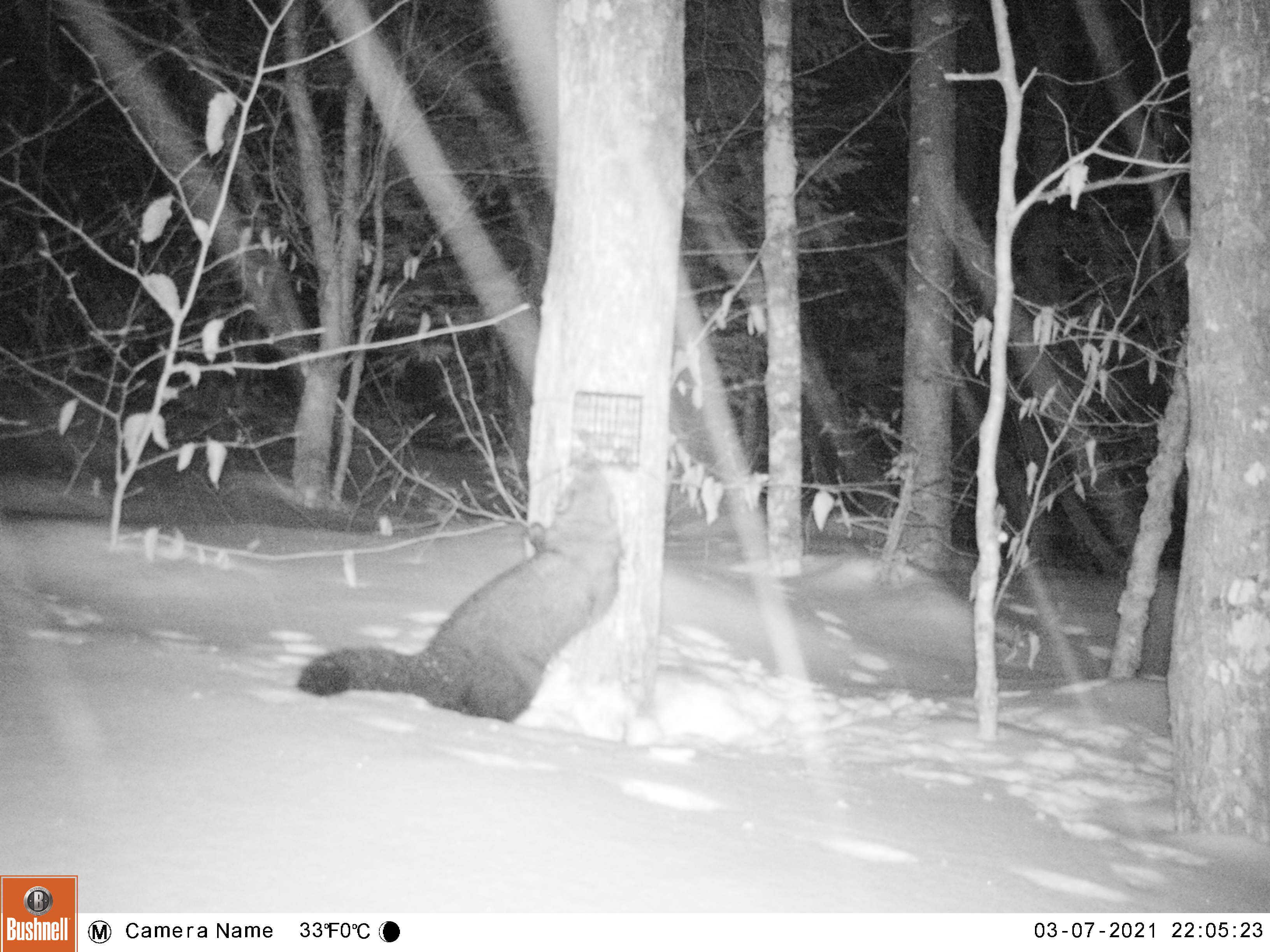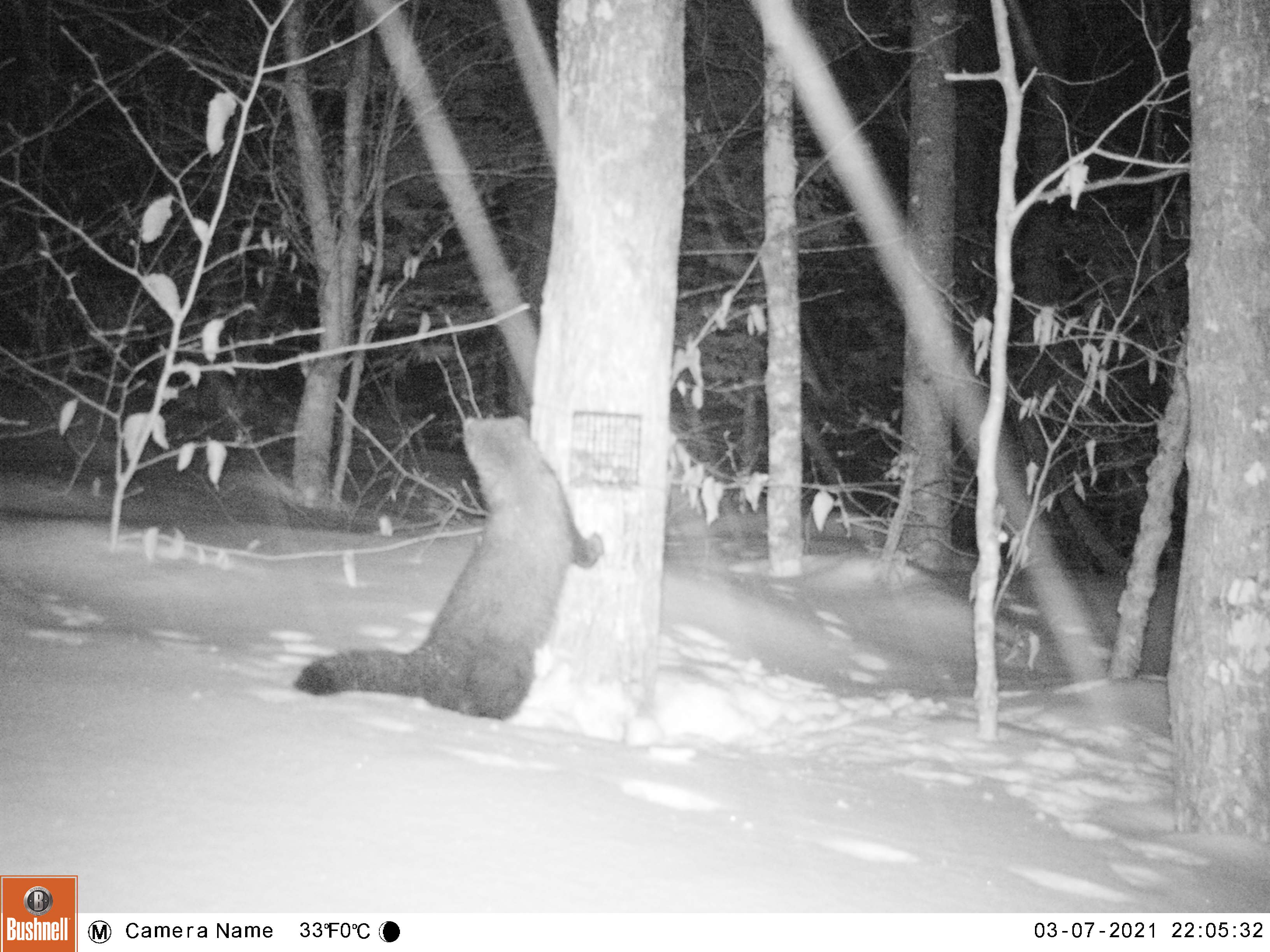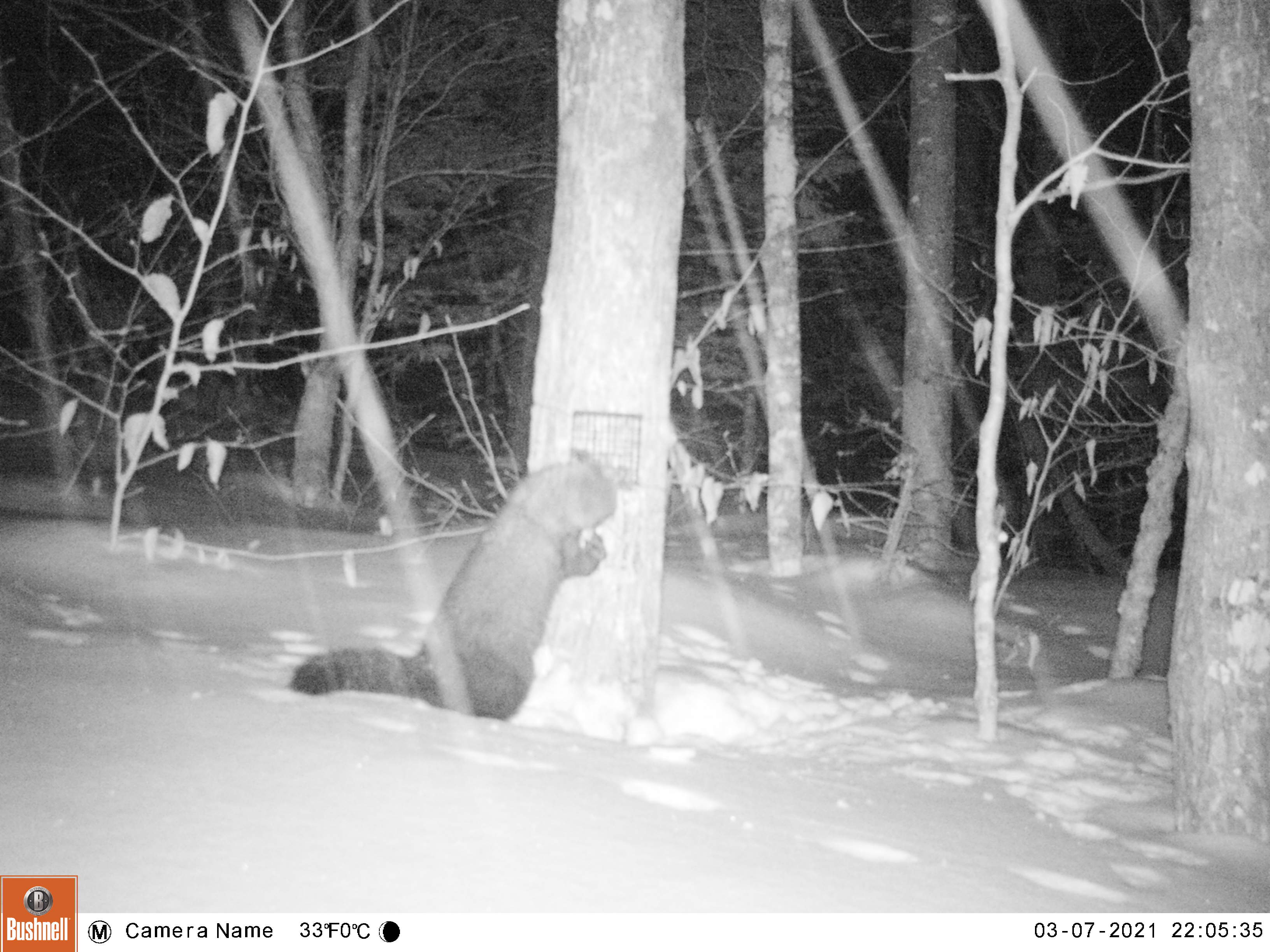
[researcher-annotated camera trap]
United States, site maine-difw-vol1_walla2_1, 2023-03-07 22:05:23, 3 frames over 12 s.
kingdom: Animalia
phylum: Chordata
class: Mammalia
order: Carnivora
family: Mustelidae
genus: Pekania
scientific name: Pekania pennanti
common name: fisher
Fisher (Pekania pennanti).